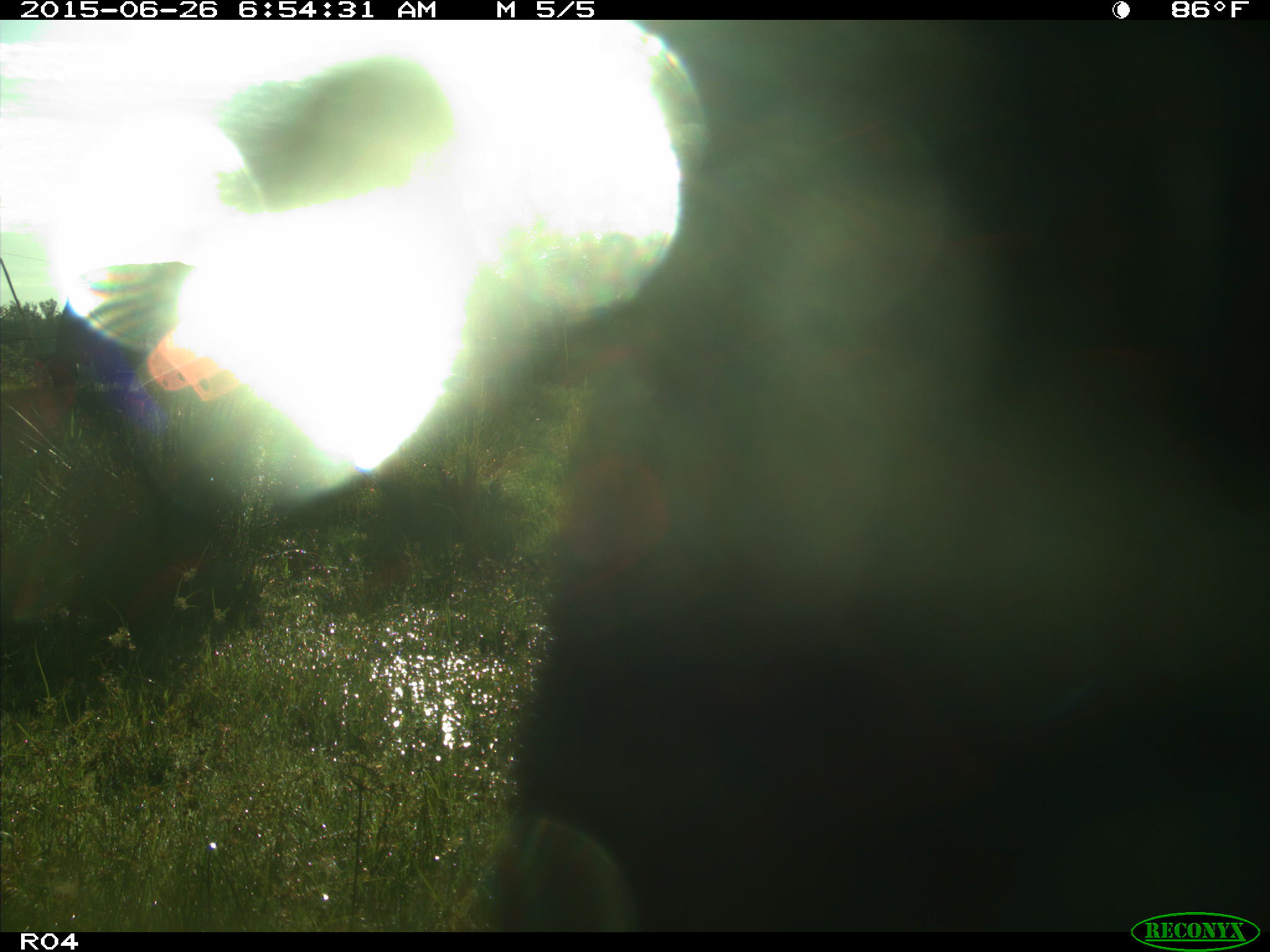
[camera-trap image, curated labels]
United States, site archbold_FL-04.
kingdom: Animalia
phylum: Chordata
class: Mammalia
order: Artiodactyla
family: Bovidae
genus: Bos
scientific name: Bos taurus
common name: domestic cow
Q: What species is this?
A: Bos taurus (domestic cow).